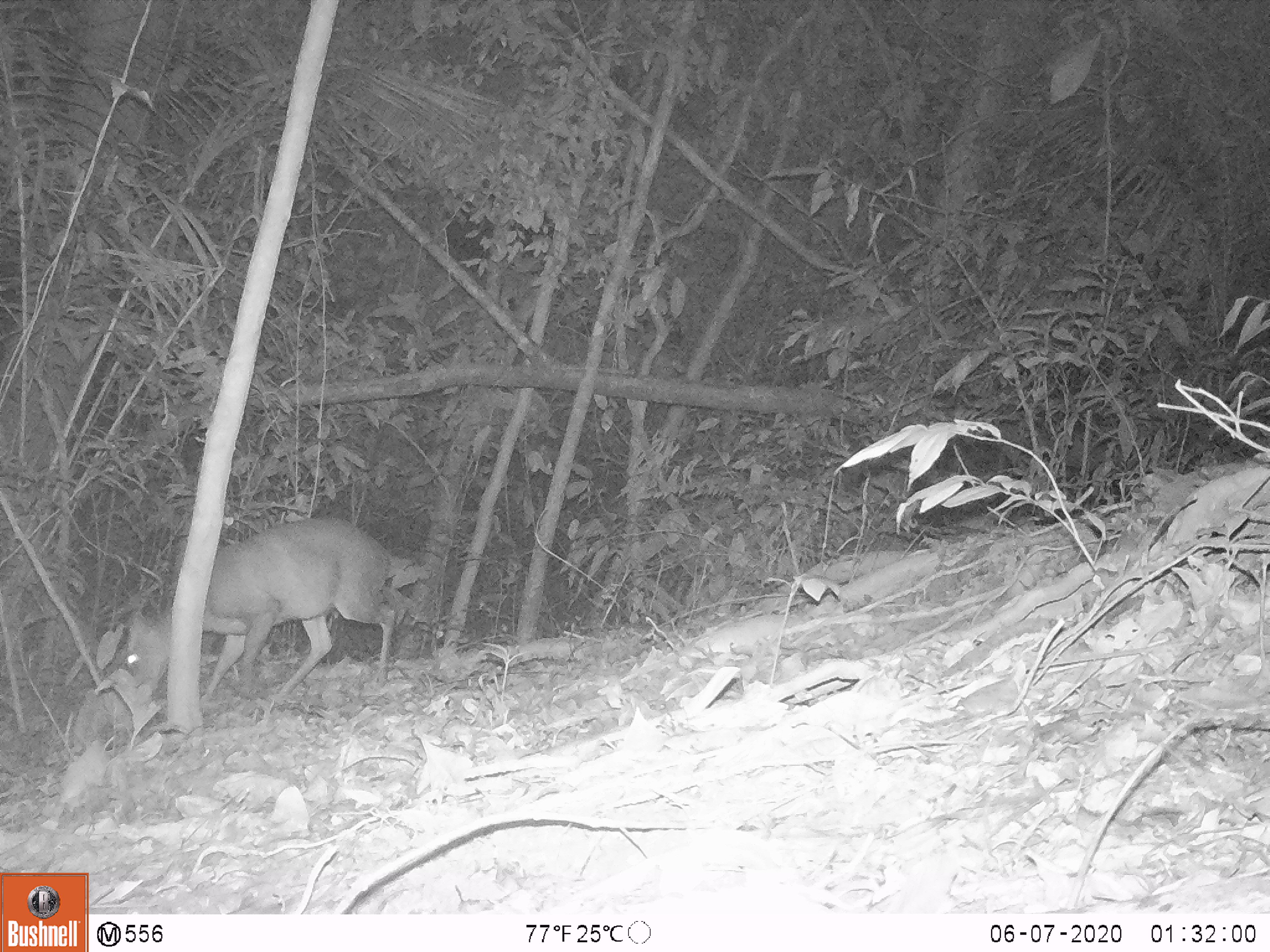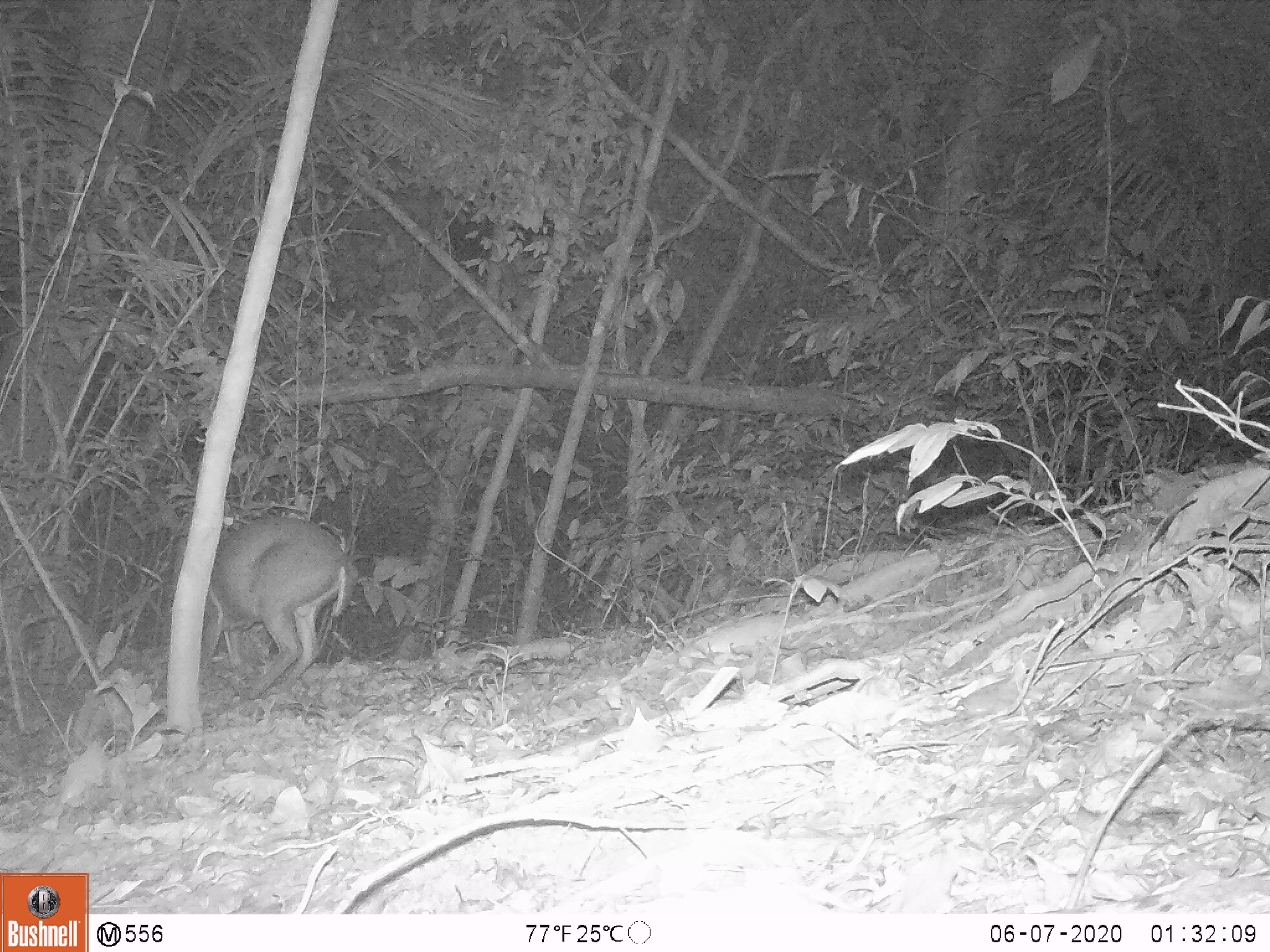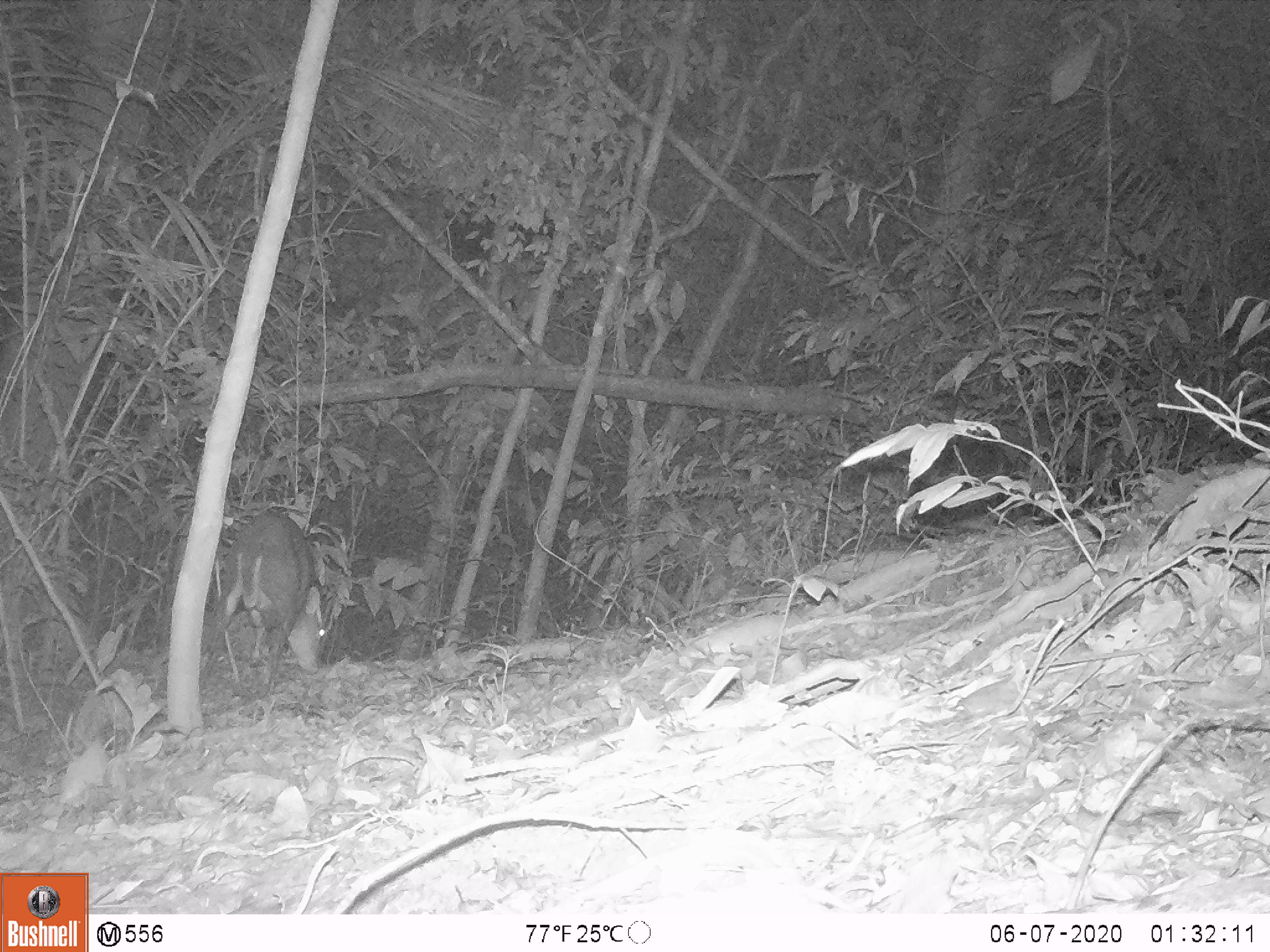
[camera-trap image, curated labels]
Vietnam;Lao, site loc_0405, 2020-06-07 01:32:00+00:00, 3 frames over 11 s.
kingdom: Animalia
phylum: Chordata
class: Mammalia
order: Artiodactyla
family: Cervidae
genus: Muntiacus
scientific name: Muntiacus rooseveltorum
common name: roosevelt's muntjac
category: roosevelts muntjac group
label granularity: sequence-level